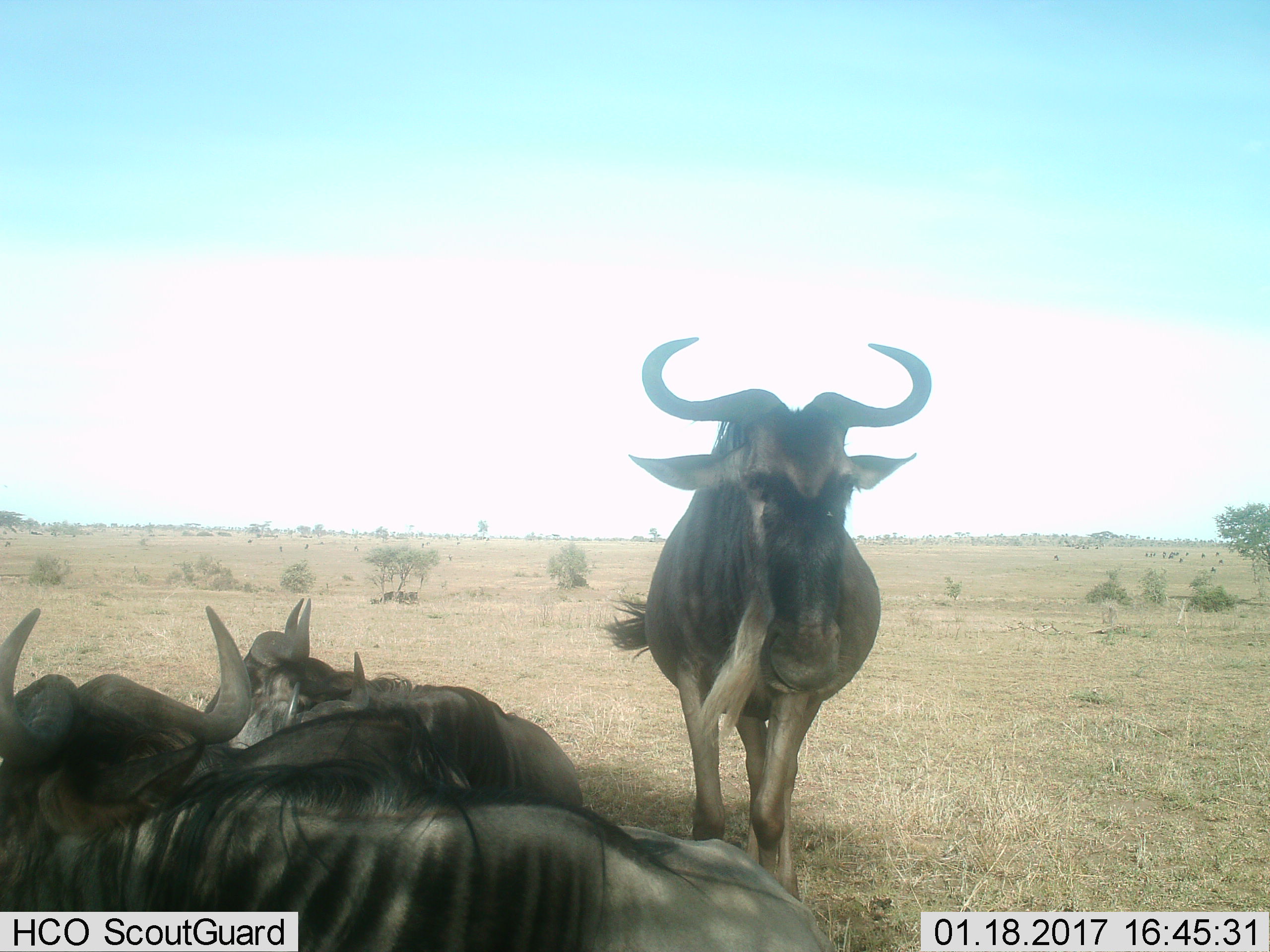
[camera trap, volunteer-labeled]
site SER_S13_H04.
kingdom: Animalia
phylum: Chordata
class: Mammalia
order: Artiodactyla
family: Bovidae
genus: Connochaetes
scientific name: Connochaetes taurinus taurinus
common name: blue wildebeest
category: wildebeestblue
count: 3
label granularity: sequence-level